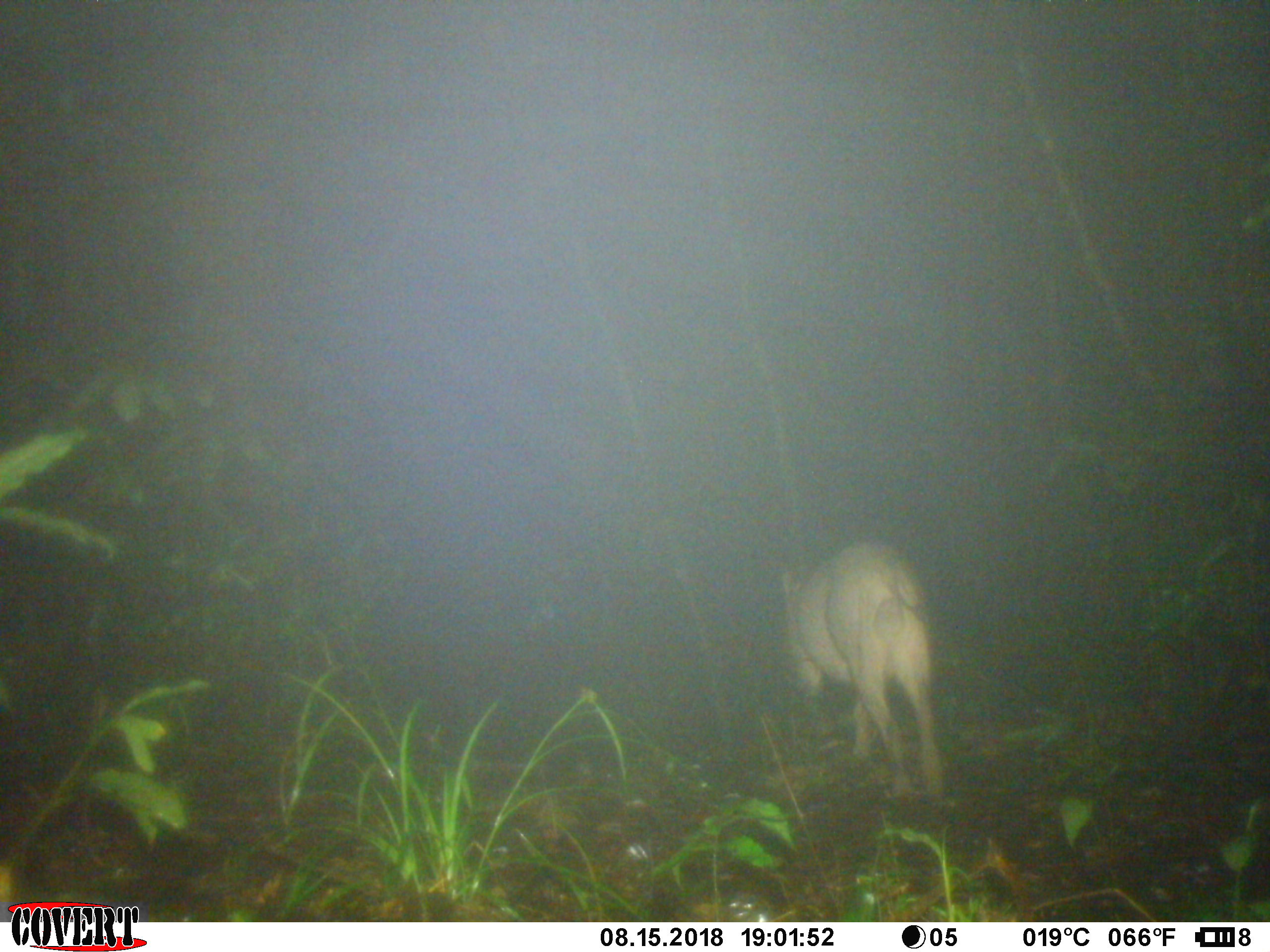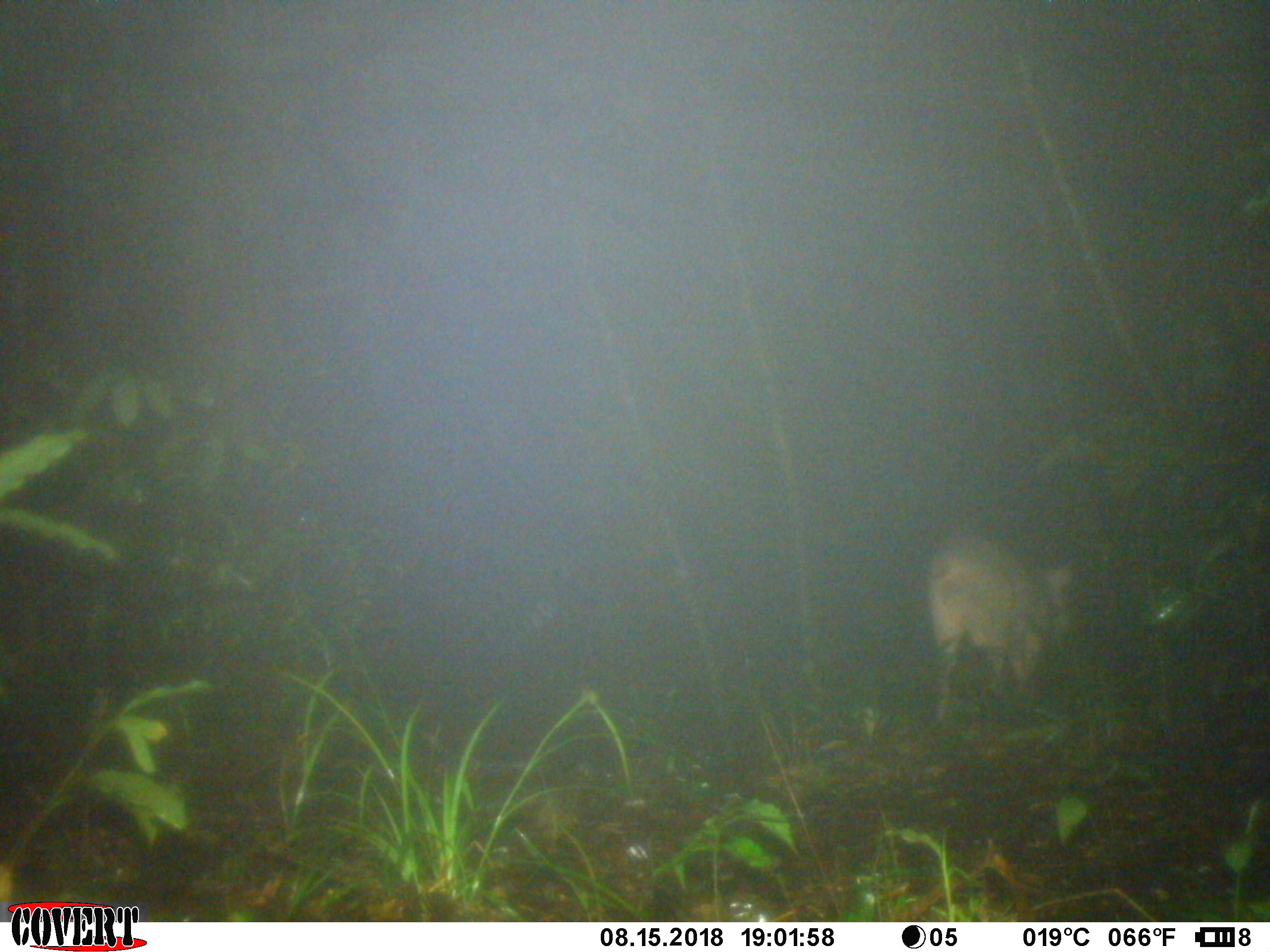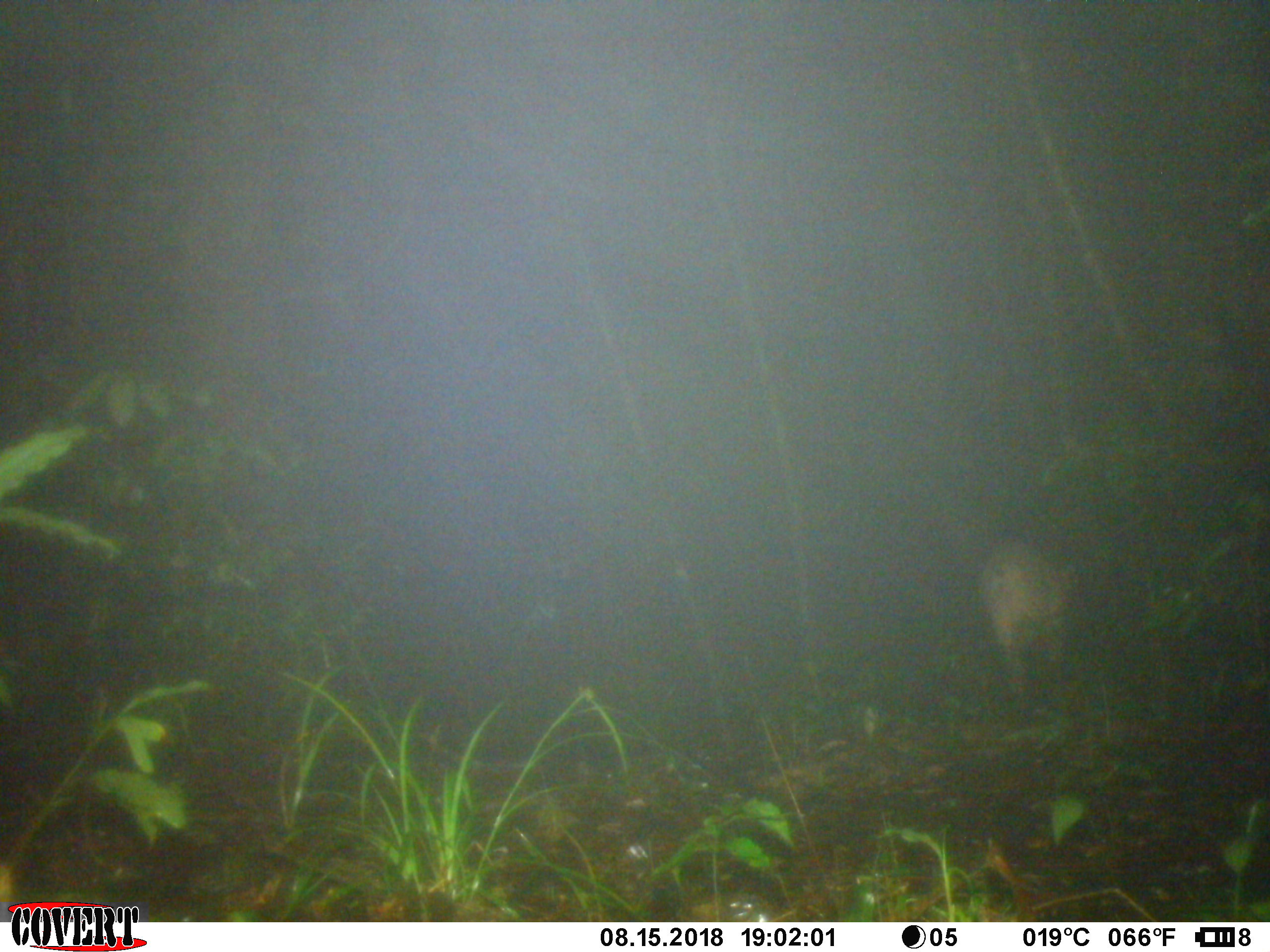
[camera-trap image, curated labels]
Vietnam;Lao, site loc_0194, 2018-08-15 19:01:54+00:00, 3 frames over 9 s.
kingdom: Animalia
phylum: Chordata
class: Mammalia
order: Artiodactyla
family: Suidae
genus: Sus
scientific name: Sus scrofa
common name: eurasian wild pig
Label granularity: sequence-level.